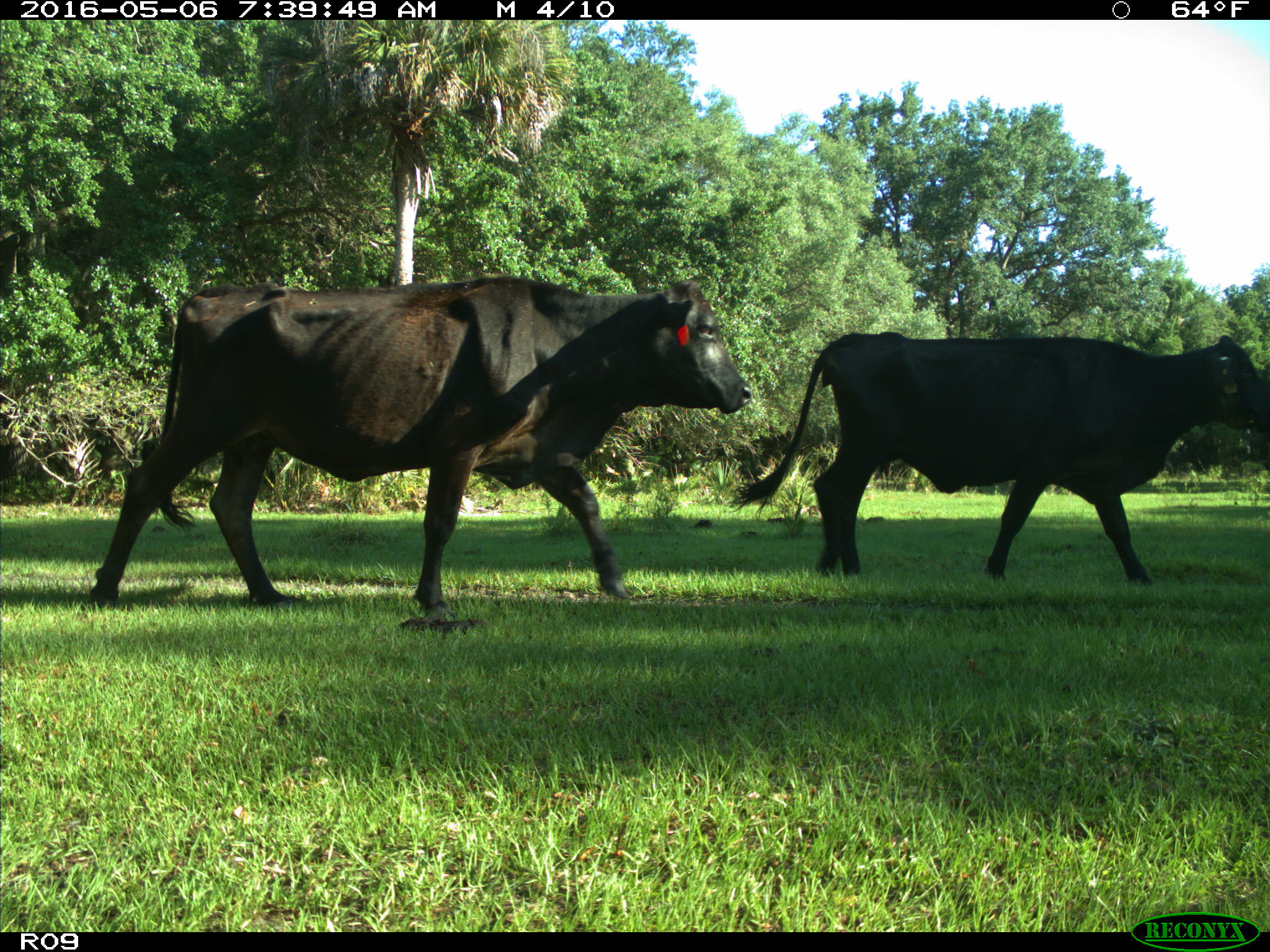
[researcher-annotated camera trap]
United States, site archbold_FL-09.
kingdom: Animalia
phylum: Chordata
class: Mammalia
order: Artiodactyla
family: Bovidae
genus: Bos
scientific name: Bos taurus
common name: domestic cow